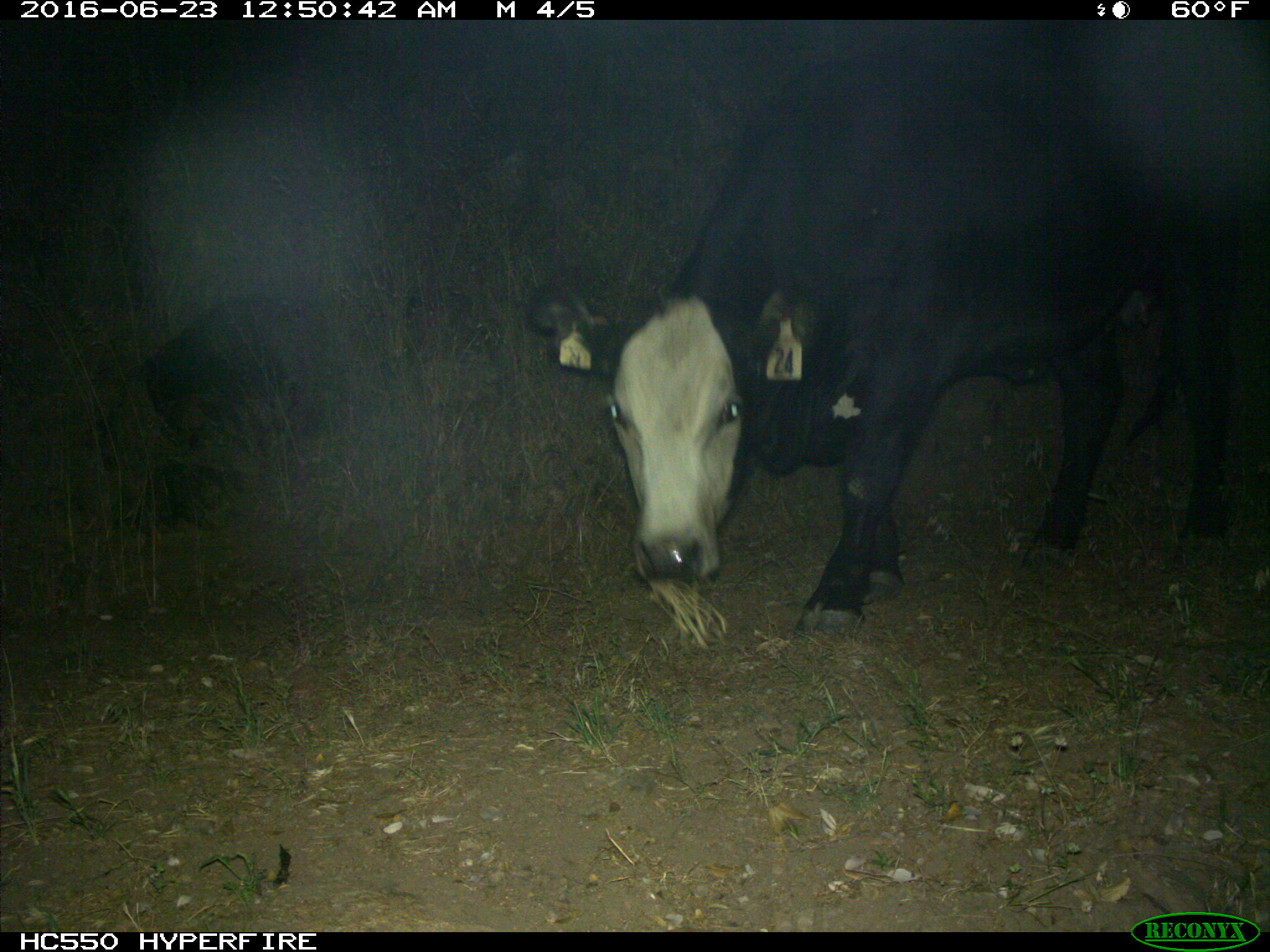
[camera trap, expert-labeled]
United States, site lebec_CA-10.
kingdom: Animalia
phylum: Chordata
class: Mammalia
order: Artiodactyla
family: Bovidae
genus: Bos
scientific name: Bos taurus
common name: domestic cow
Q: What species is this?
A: Bos taurus (domestic cow).